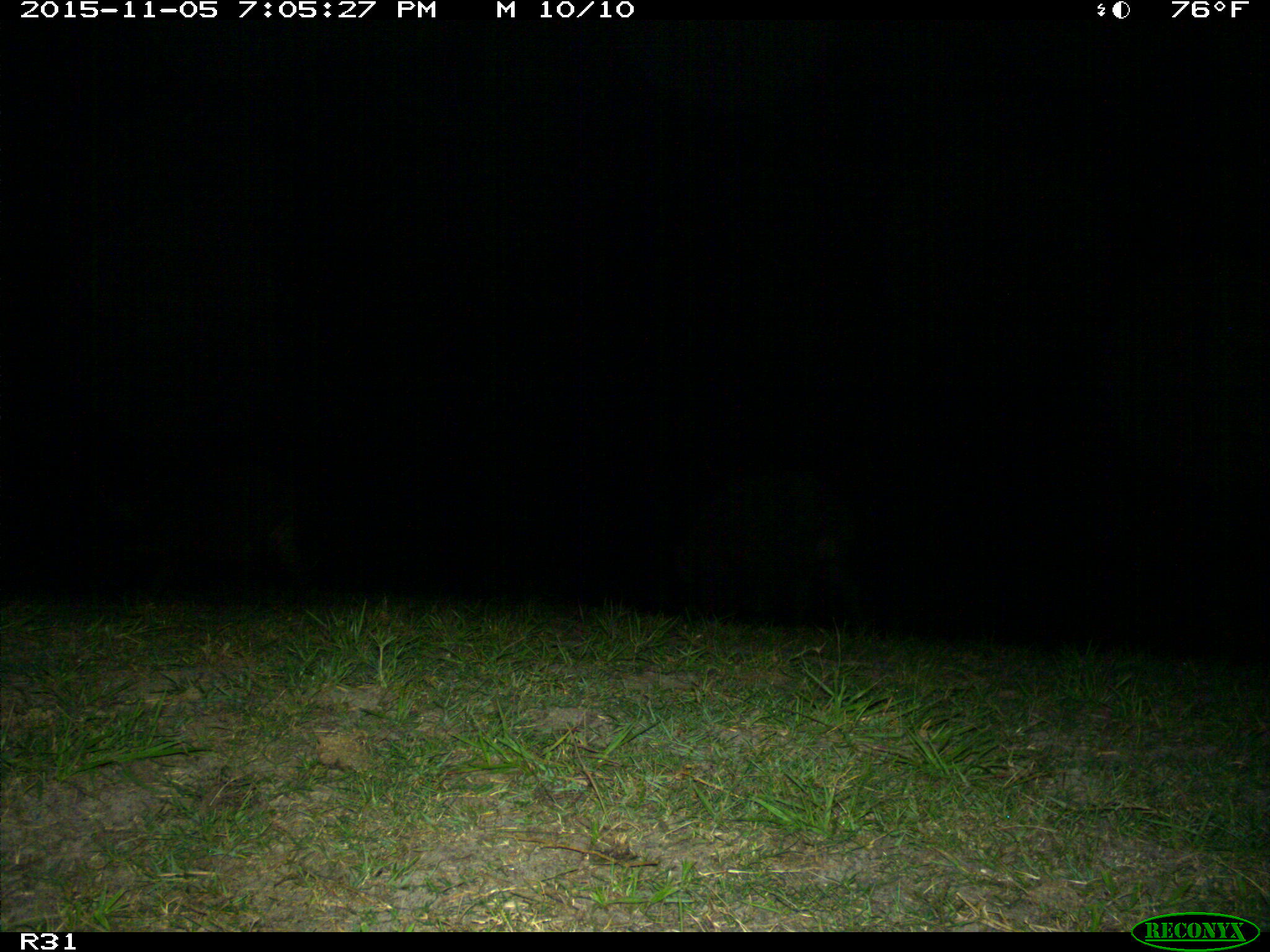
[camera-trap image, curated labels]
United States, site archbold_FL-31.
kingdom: Animalia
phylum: Chordata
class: Mammalia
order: Artiodactyla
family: Suidae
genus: Sus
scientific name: Sus scrofa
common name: wild boar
Sus scrofa (wild boar).